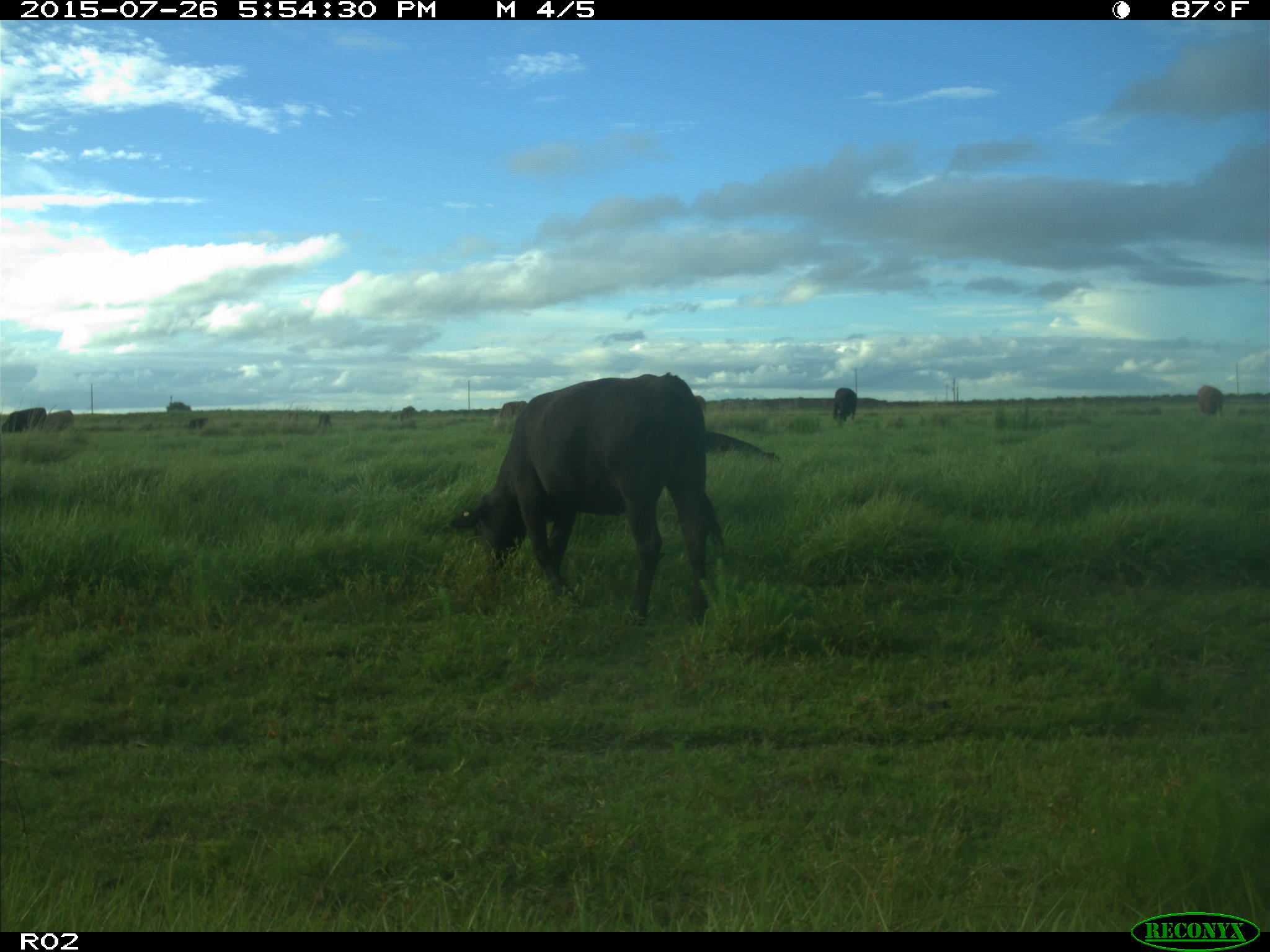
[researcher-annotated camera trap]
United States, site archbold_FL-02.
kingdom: Animalia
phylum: Chordata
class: Mammalia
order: Artiodactyla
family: Bovidae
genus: Bos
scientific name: Bos taurus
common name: domestic cow